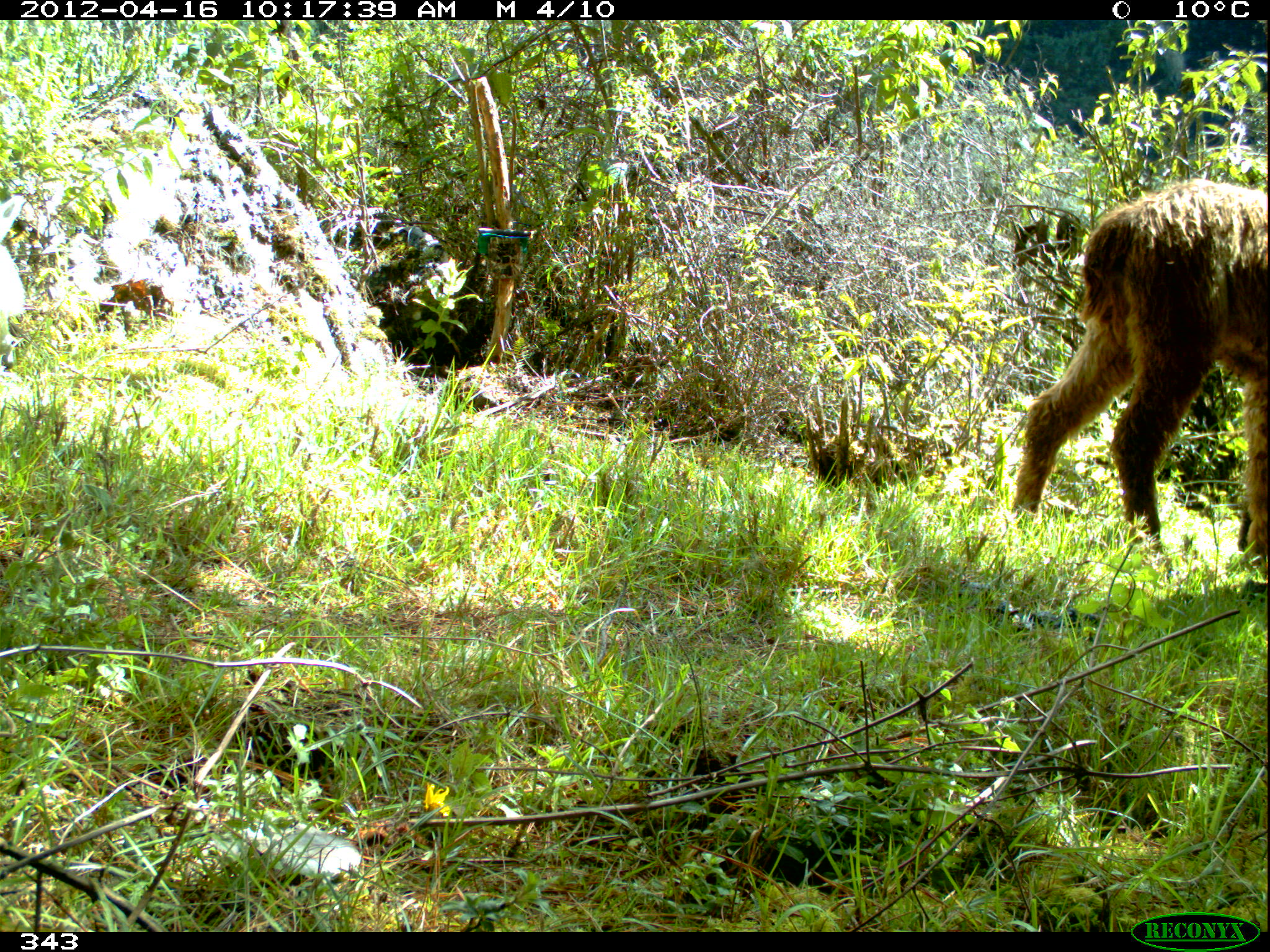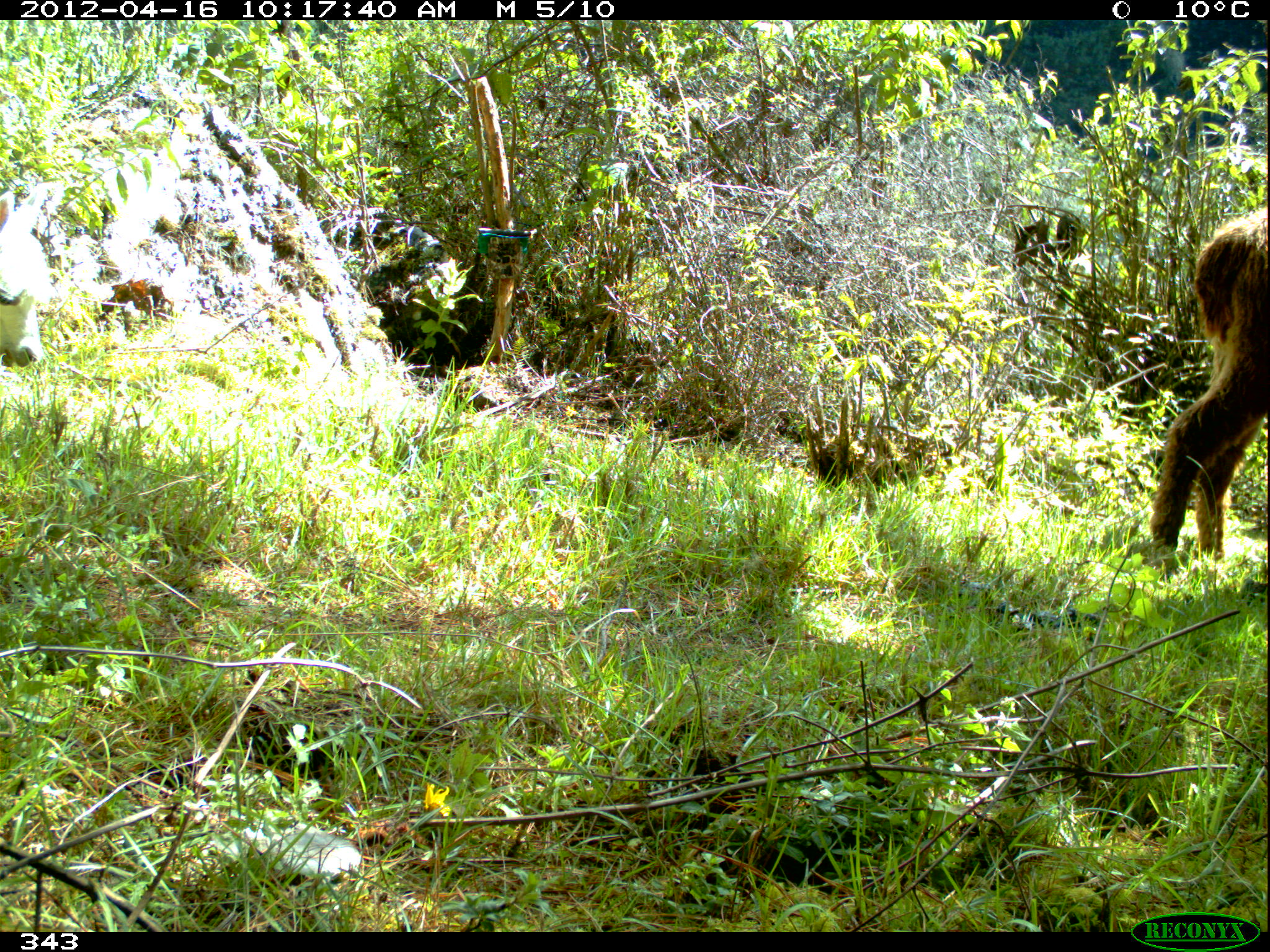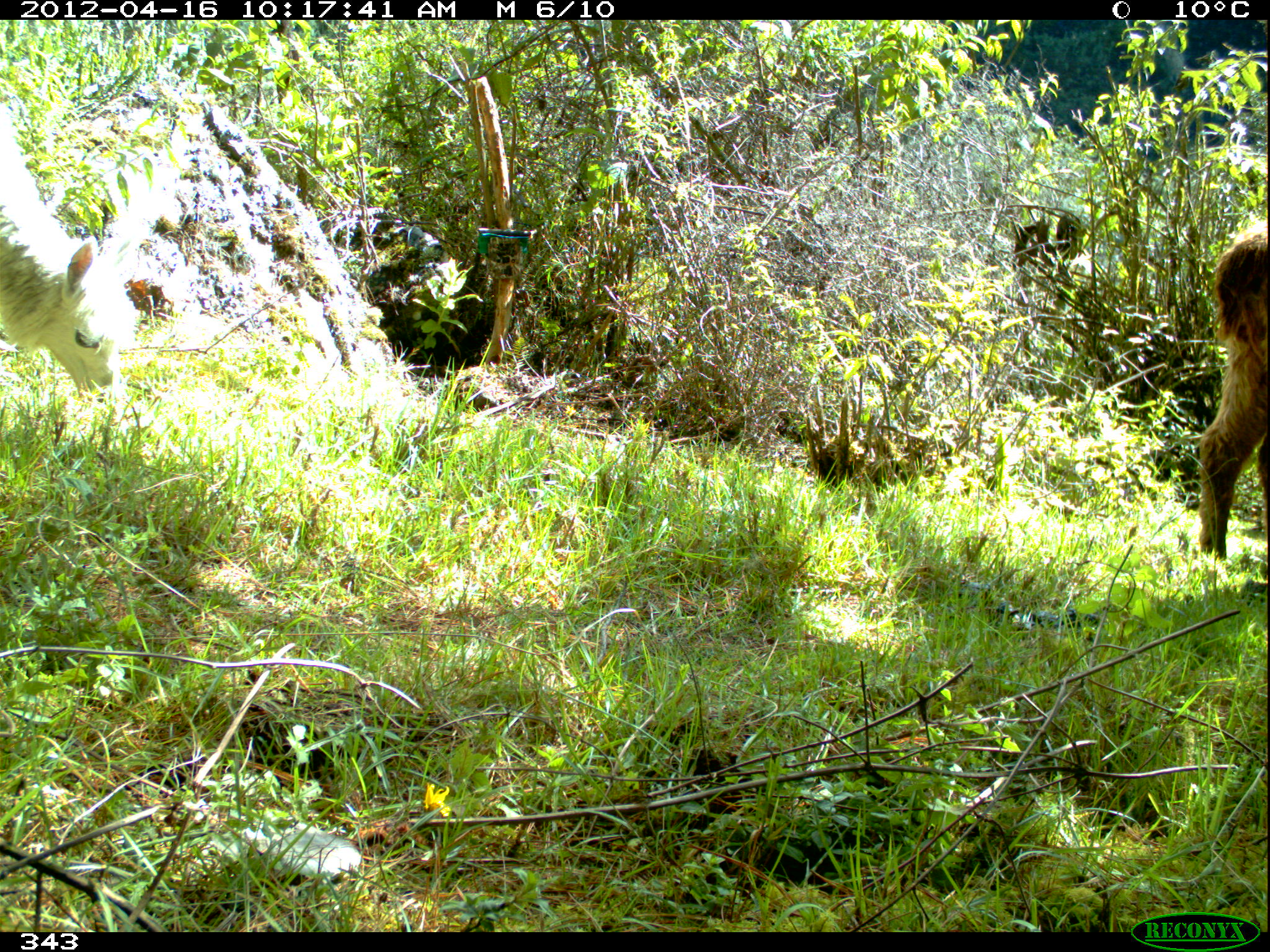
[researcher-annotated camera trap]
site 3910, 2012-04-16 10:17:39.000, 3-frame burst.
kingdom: Animalia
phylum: Chordata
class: Mammalia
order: Artiodactyla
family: Camelidae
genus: Vicugna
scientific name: Vicugna pacos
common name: alpaca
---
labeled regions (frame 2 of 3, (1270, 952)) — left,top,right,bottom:
vicugna pacos: 1146,204,1267,575; 0,182,49,367